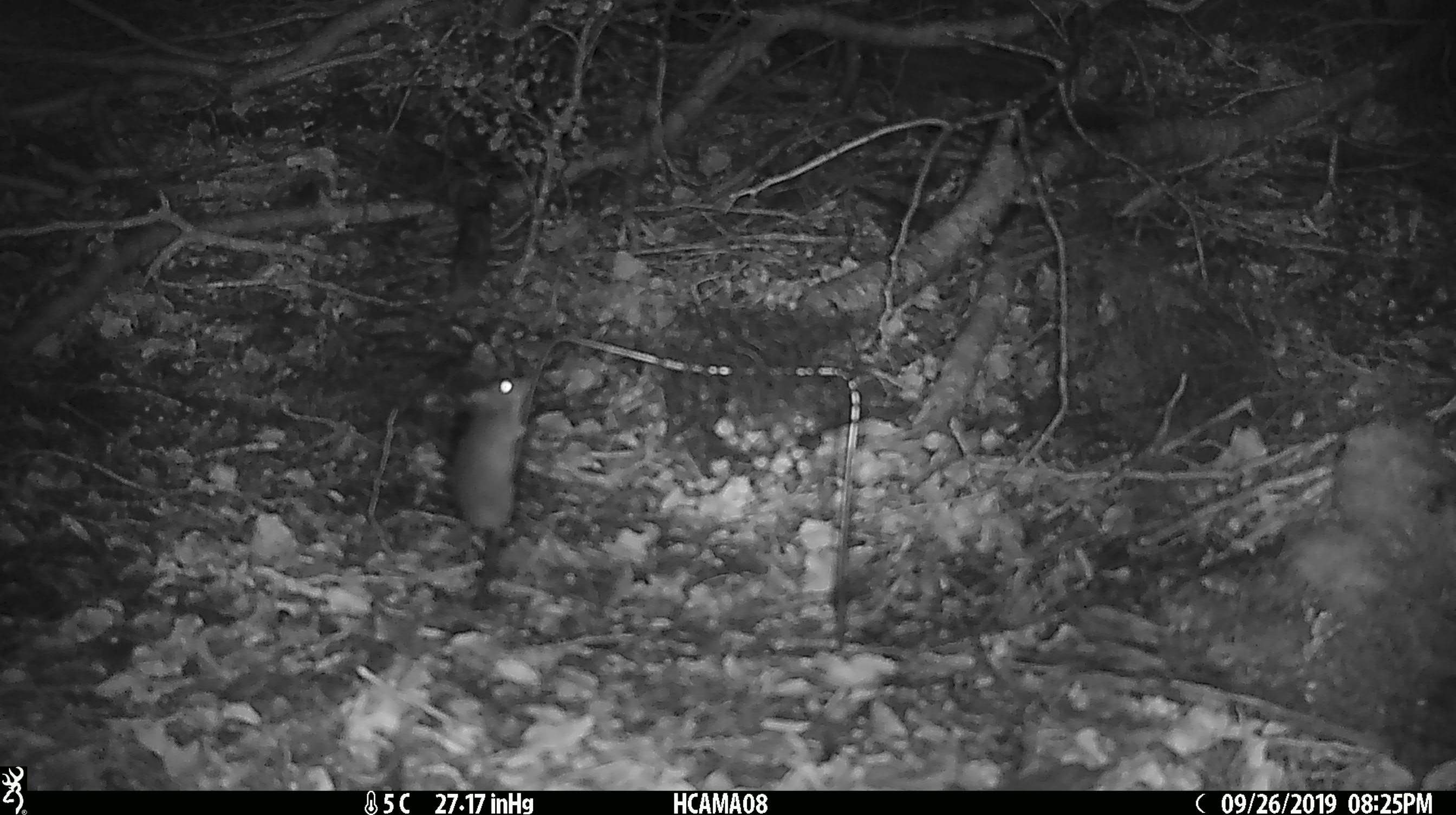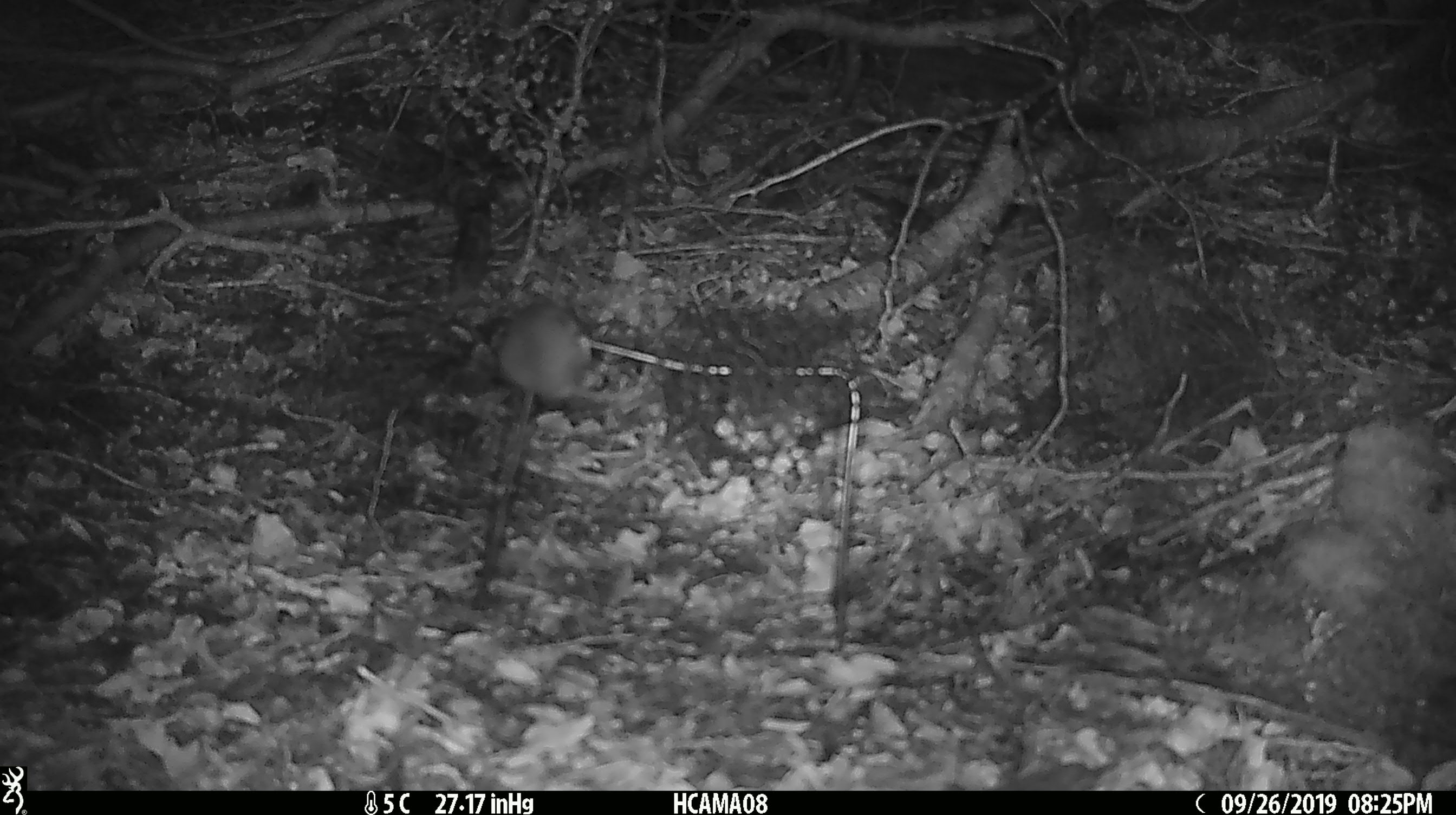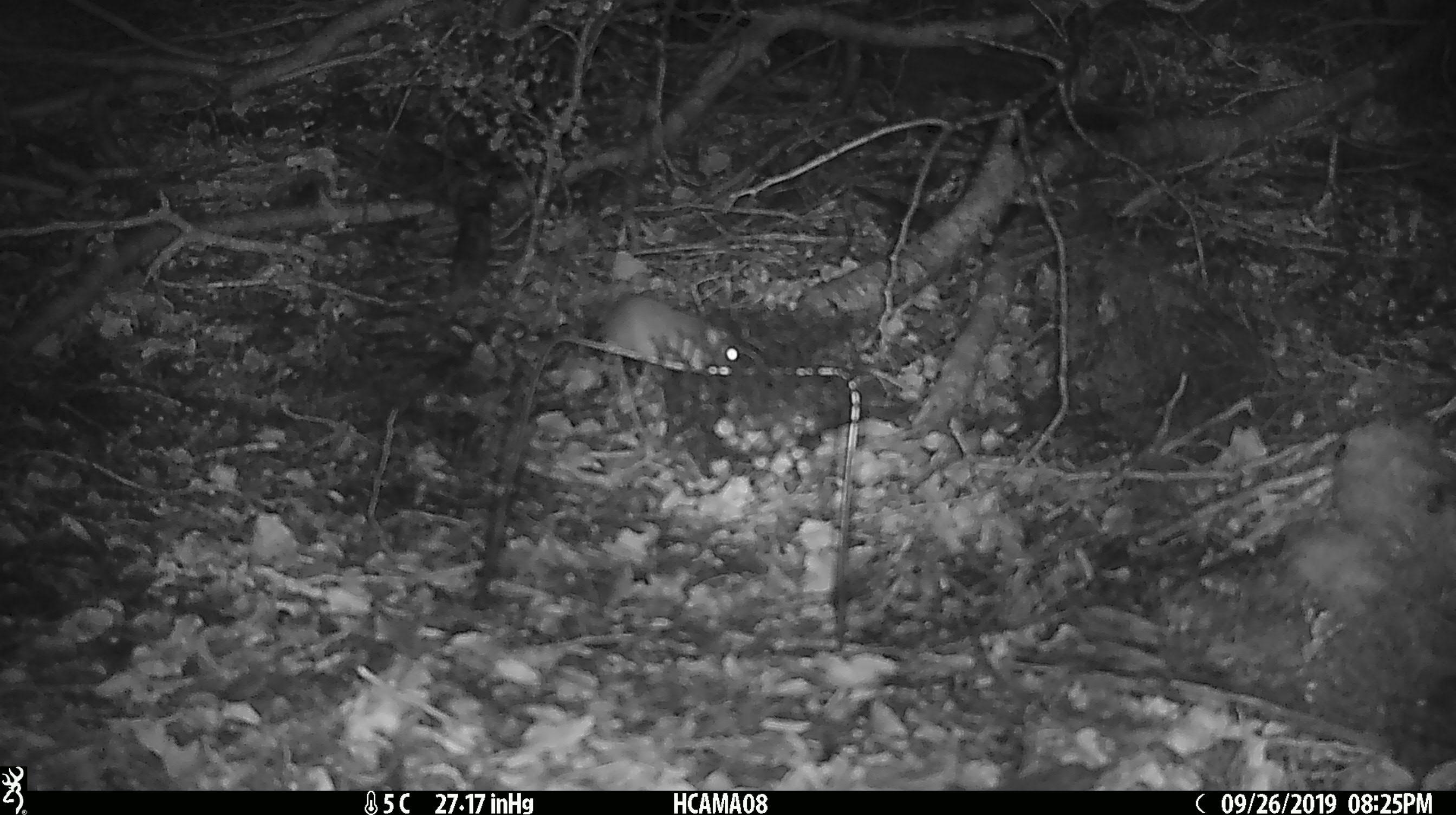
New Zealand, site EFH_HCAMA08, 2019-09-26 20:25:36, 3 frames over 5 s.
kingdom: Animalia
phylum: Chordata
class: Mammalia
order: Rodentia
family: Muridae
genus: Mus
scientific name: Mus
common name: mouse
Mouse (Mus).